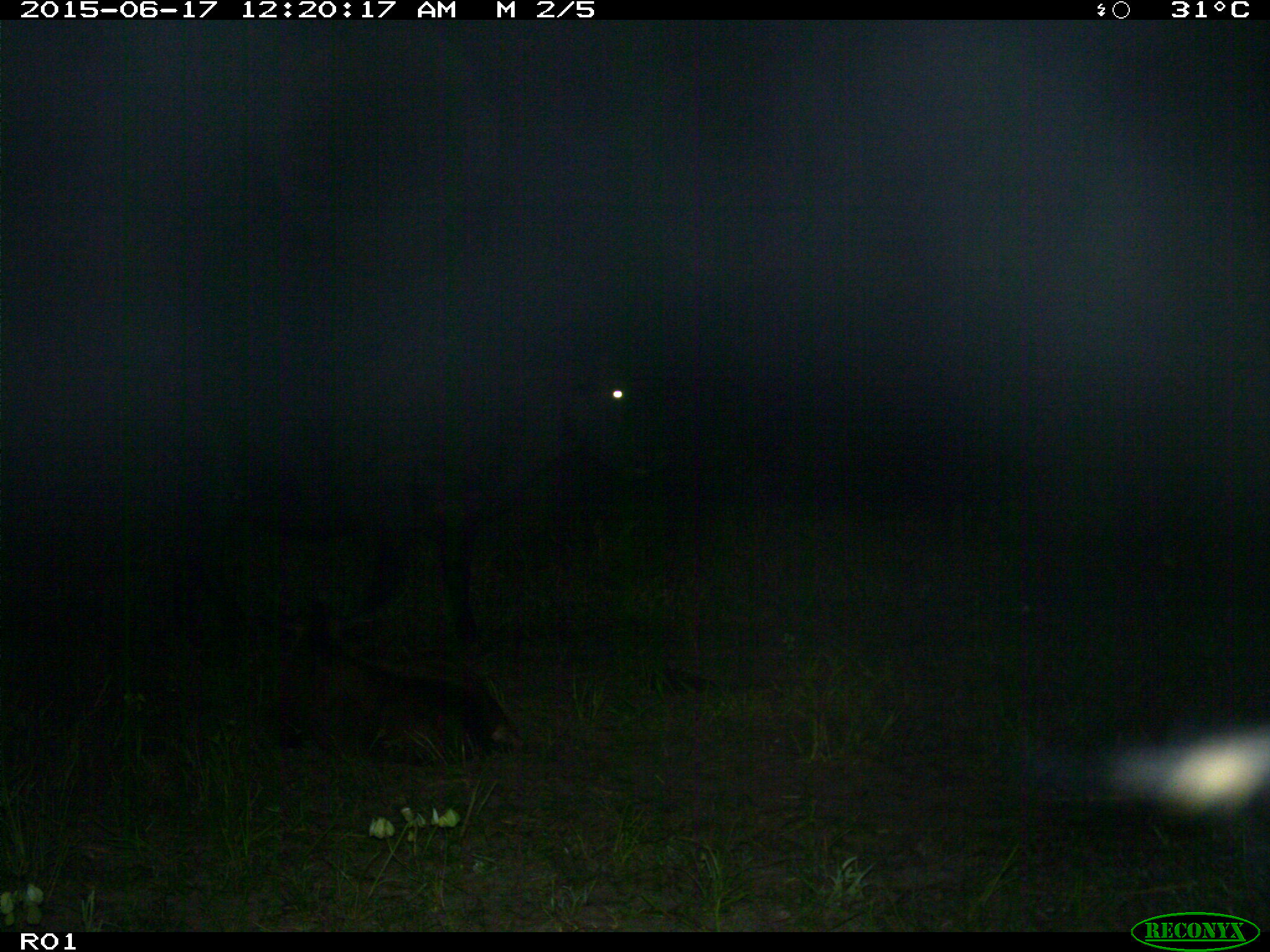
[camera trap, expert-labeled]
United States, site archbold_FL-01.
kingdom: Animalia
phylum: Chordata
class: Mammalia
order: Artiodactyla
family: Bovidae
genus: Bos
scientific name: Bos taurus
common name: domestic cow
Bos taurus (domestic cow).